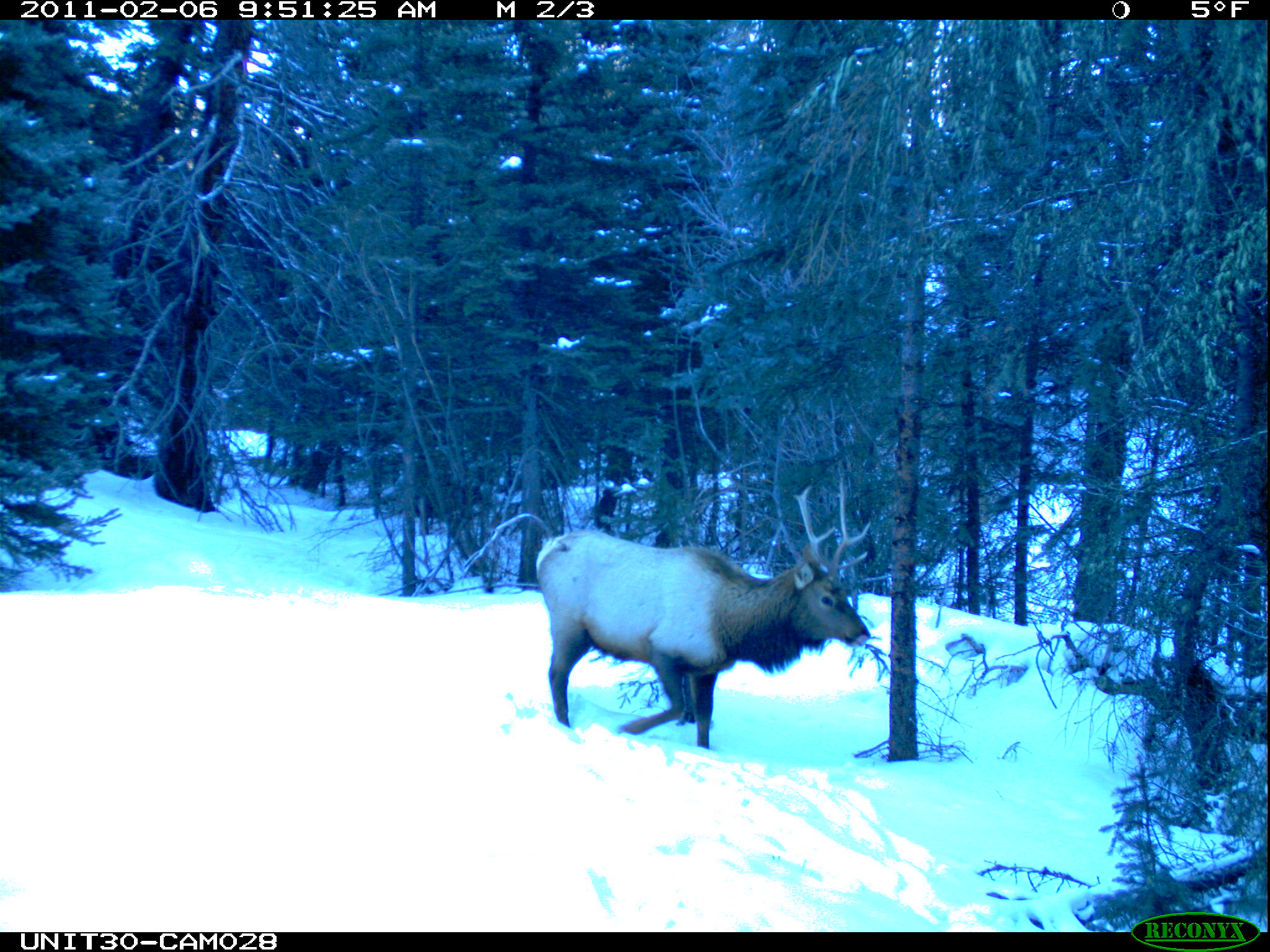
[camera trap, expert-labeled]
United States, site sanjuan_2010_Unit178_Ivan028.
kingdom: Animalia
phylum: Chordata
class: Mammalia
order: Artiodactyla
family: Cervidae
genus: Cervus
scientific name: Cervus elaphus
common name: red deer